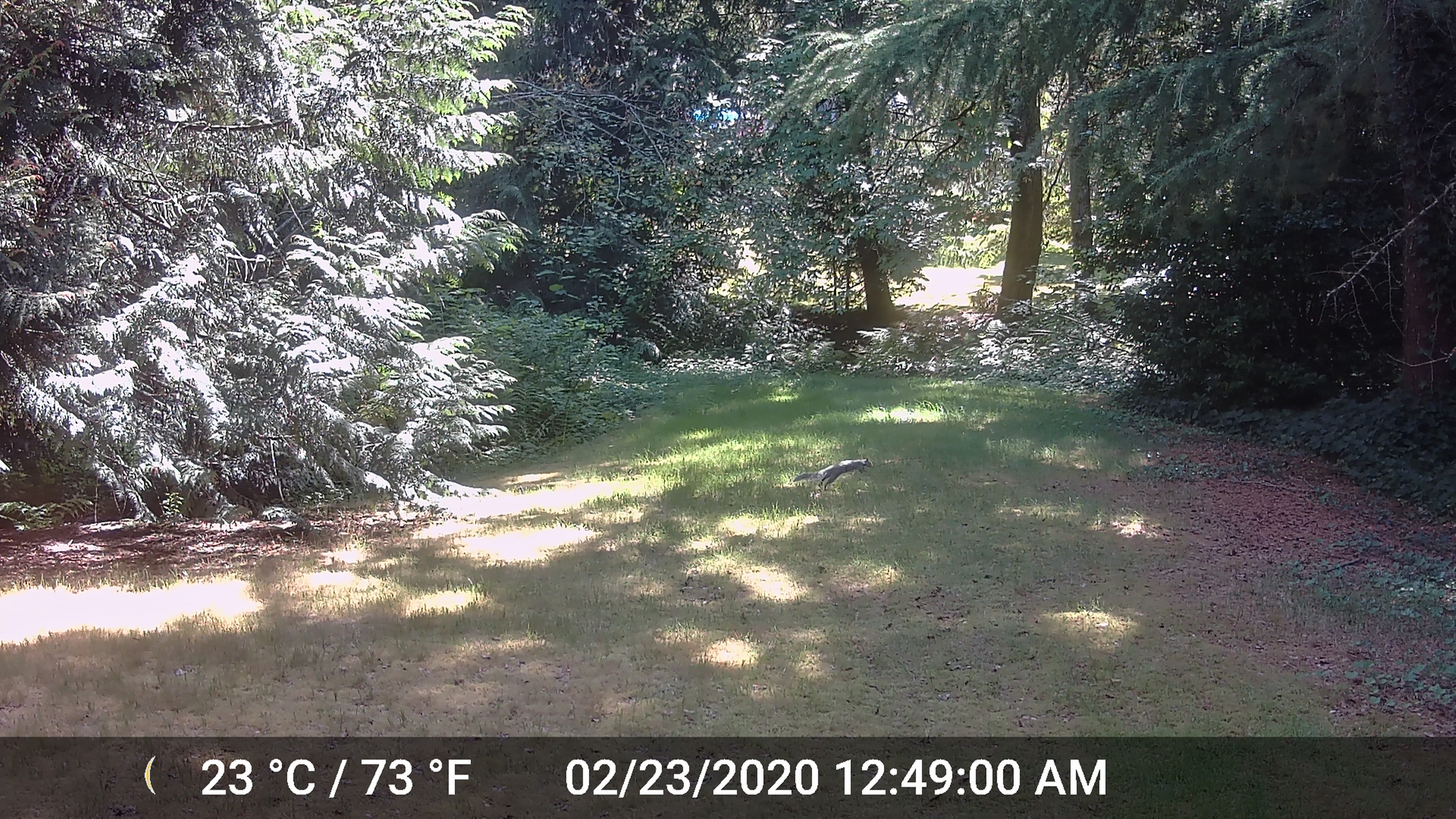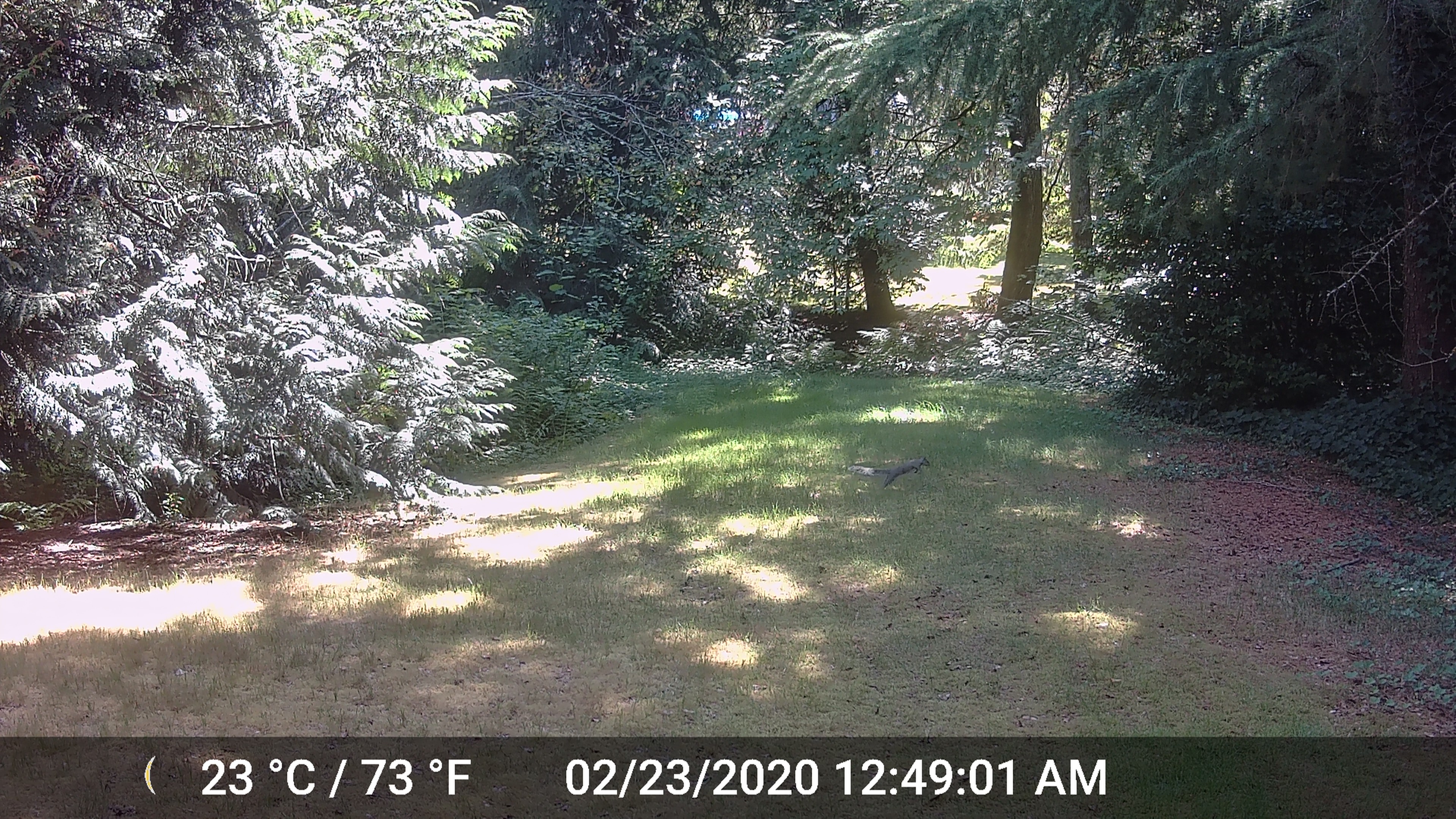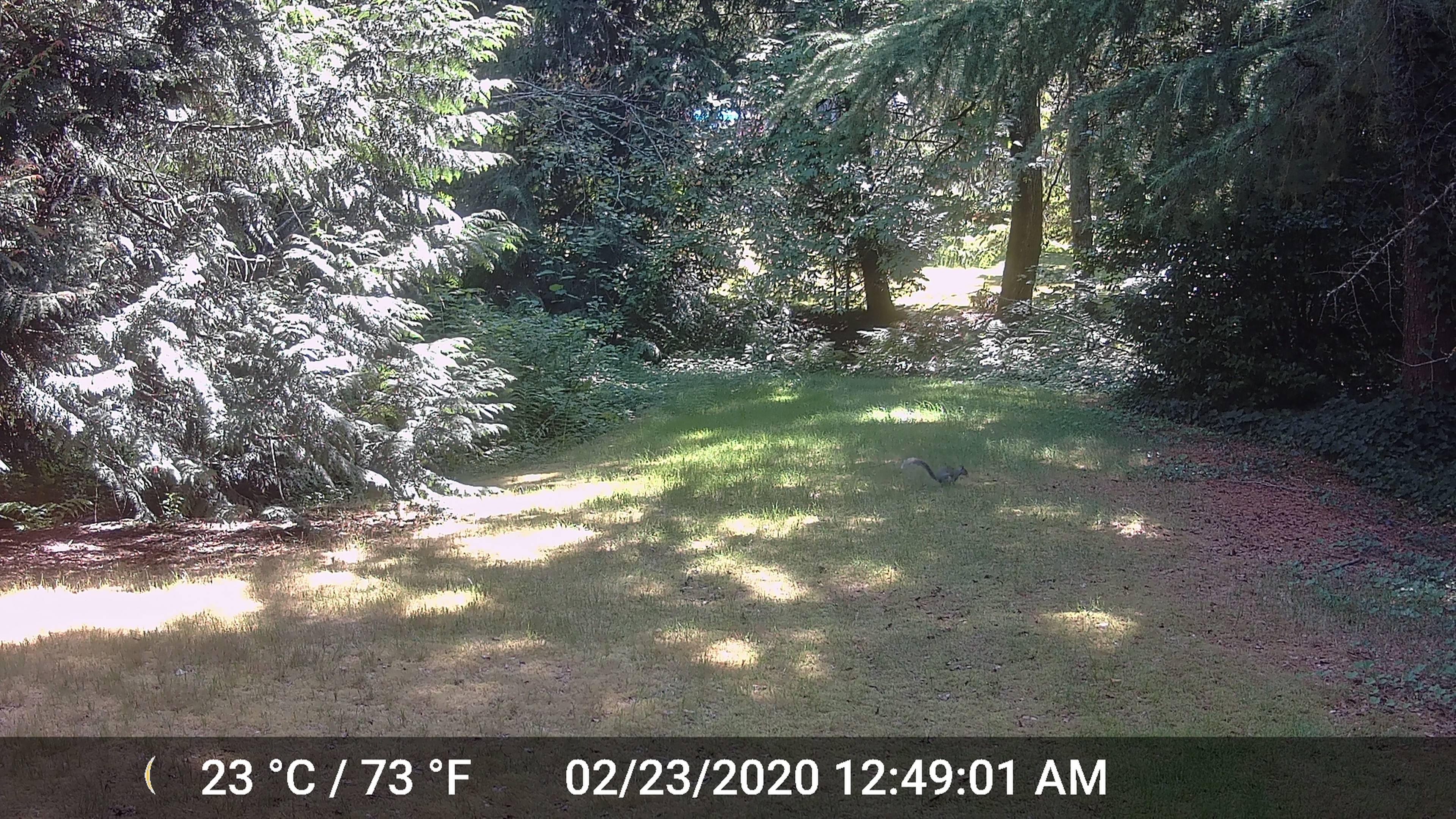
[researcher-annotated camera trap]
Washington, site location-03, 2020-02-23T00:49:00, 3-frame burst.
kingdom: Animalia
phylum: Chordata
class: Mammalia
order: Rodentia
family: Sciuridae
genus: Sciurus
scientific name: Sciurus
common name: squirrel